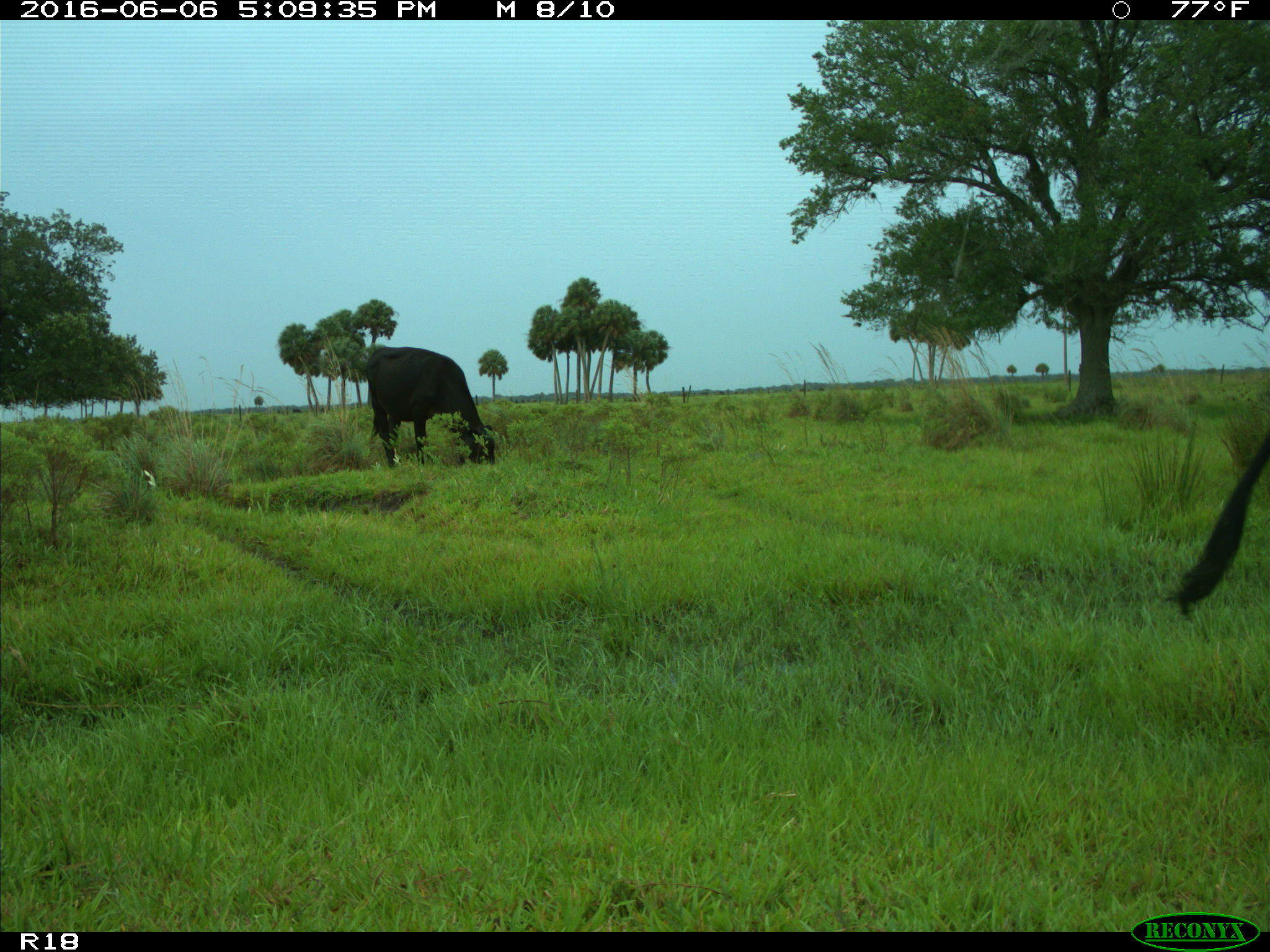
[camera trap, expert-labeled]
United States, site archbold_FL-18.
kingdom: Animalia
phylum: Chordata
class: Mammalia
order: Artiodactyla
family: Bovidae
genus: Bos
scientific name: Bos taurus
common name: domestic cow